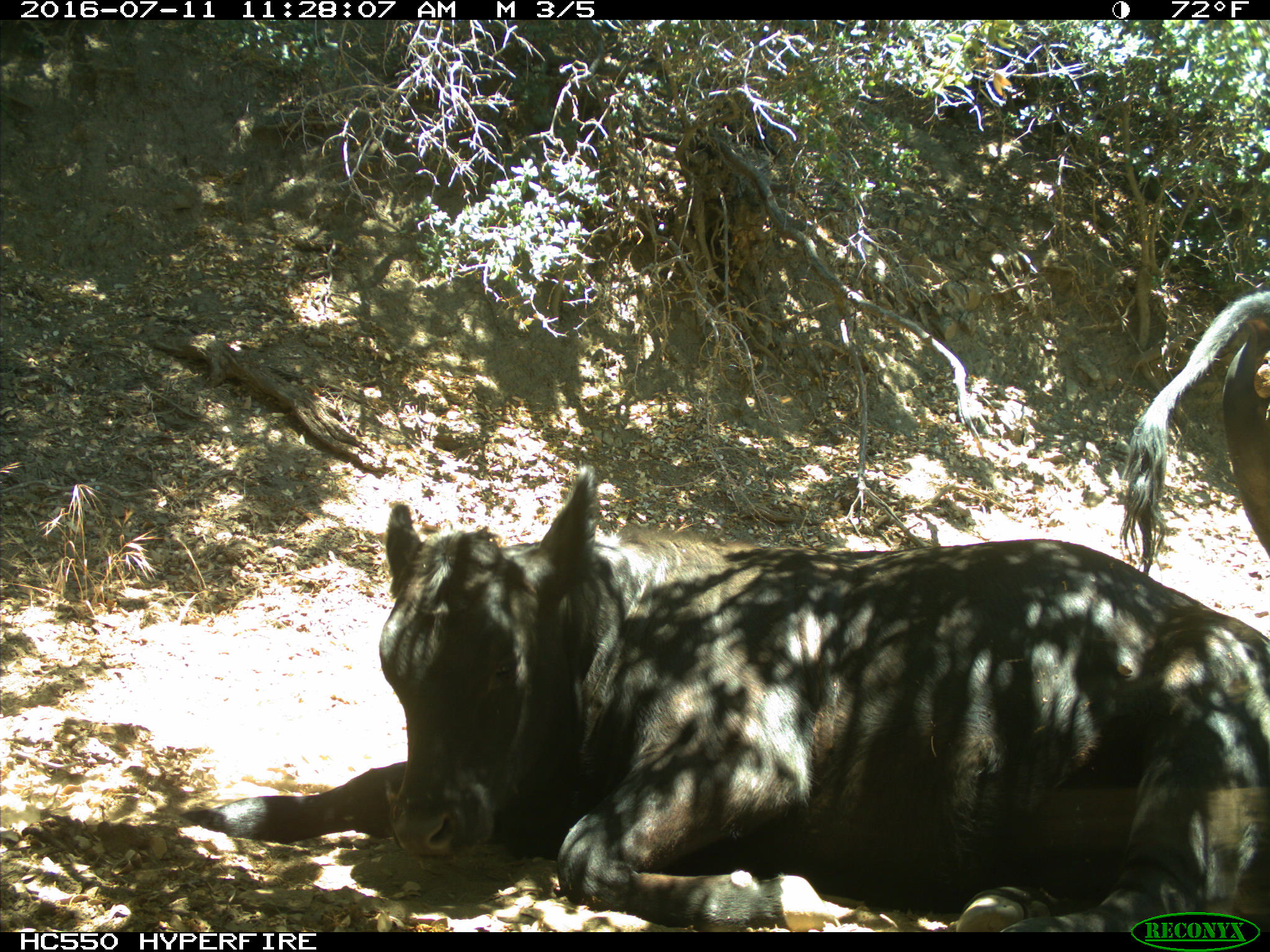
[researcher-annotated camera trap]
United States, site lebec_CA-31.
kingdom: Animalia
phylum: Chordata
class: Mammalia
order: Artiodactyla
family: Bovidae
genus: Bos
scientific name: Bos taurus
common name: domestic cow